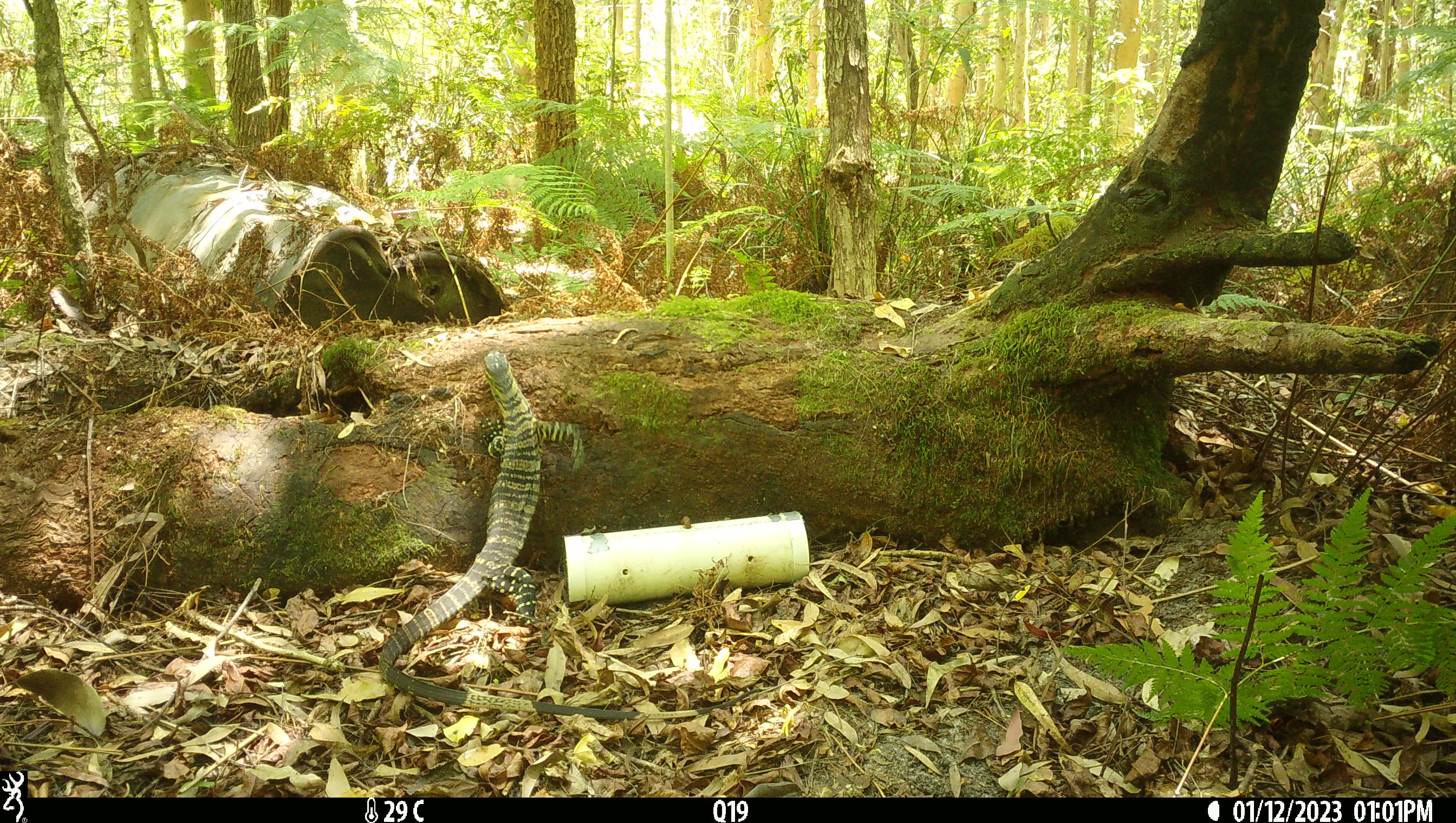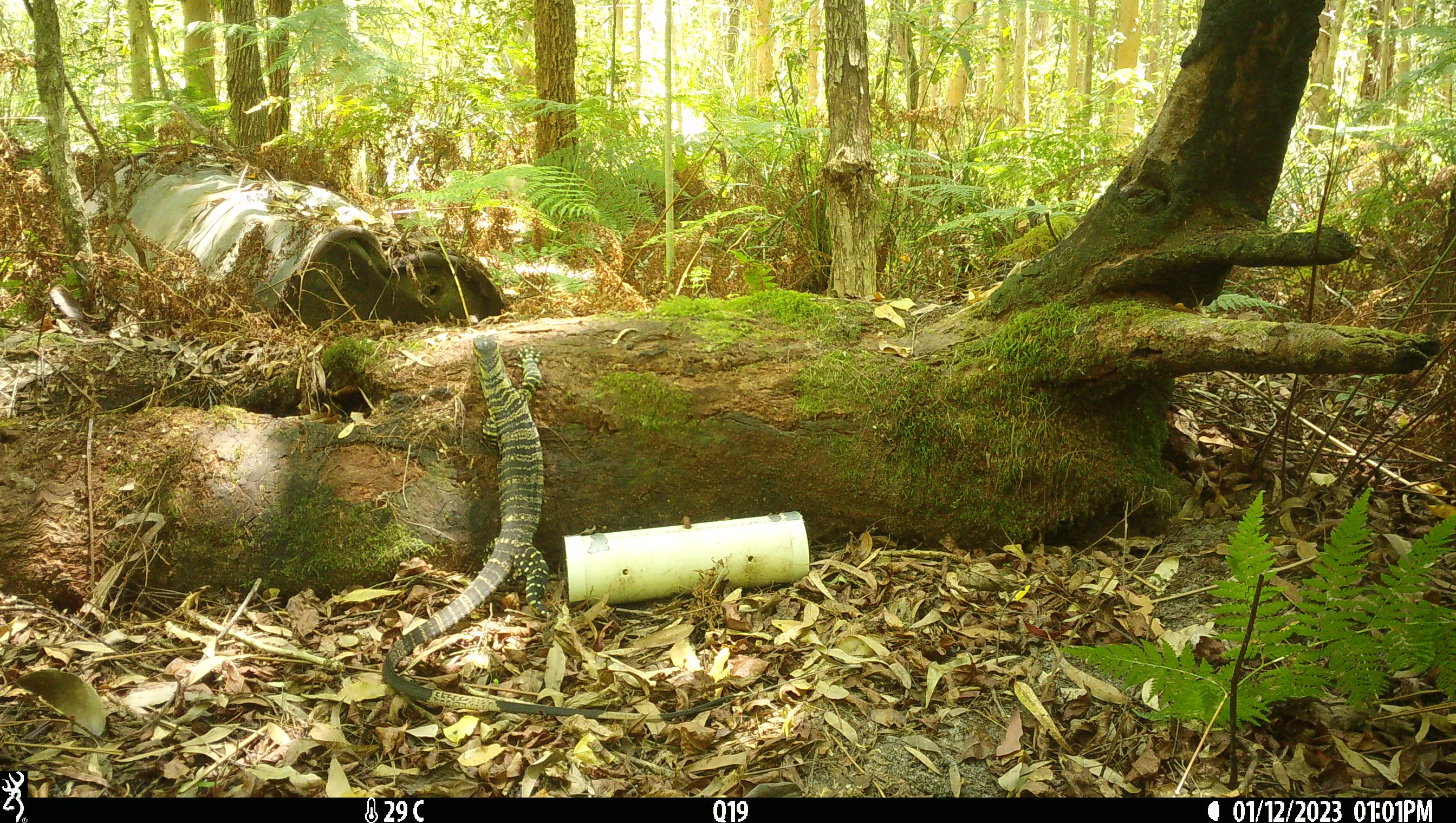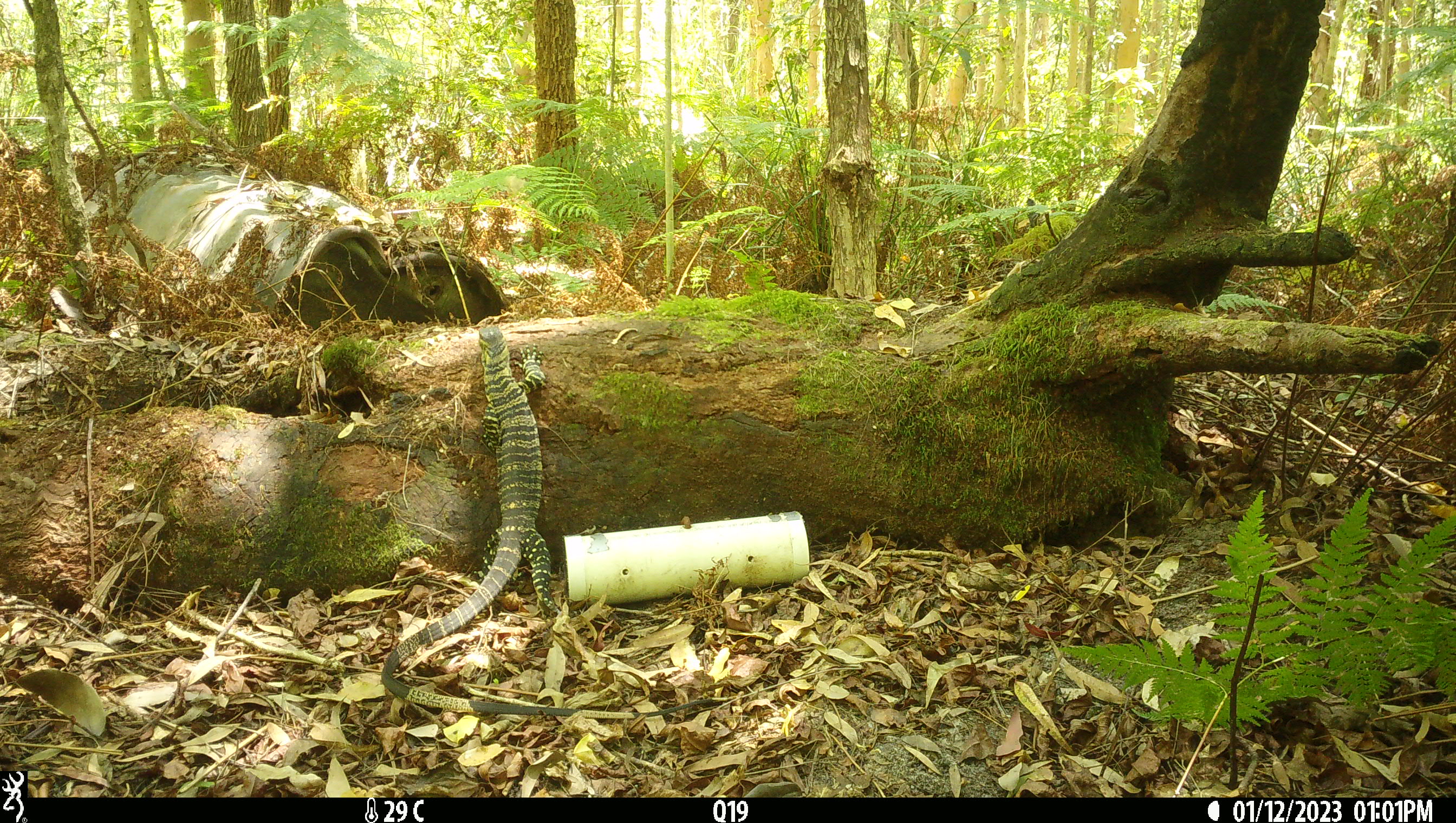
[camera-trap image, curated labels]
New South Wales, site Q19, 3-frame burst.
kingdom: Animalia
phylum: Chordata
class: Reptilia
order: Squamata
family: Varanidae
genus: Varanus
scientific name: Varanus varius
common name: lace monitor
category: goanna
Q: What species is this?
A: Goanna (lace monitor) (Varanus varius).